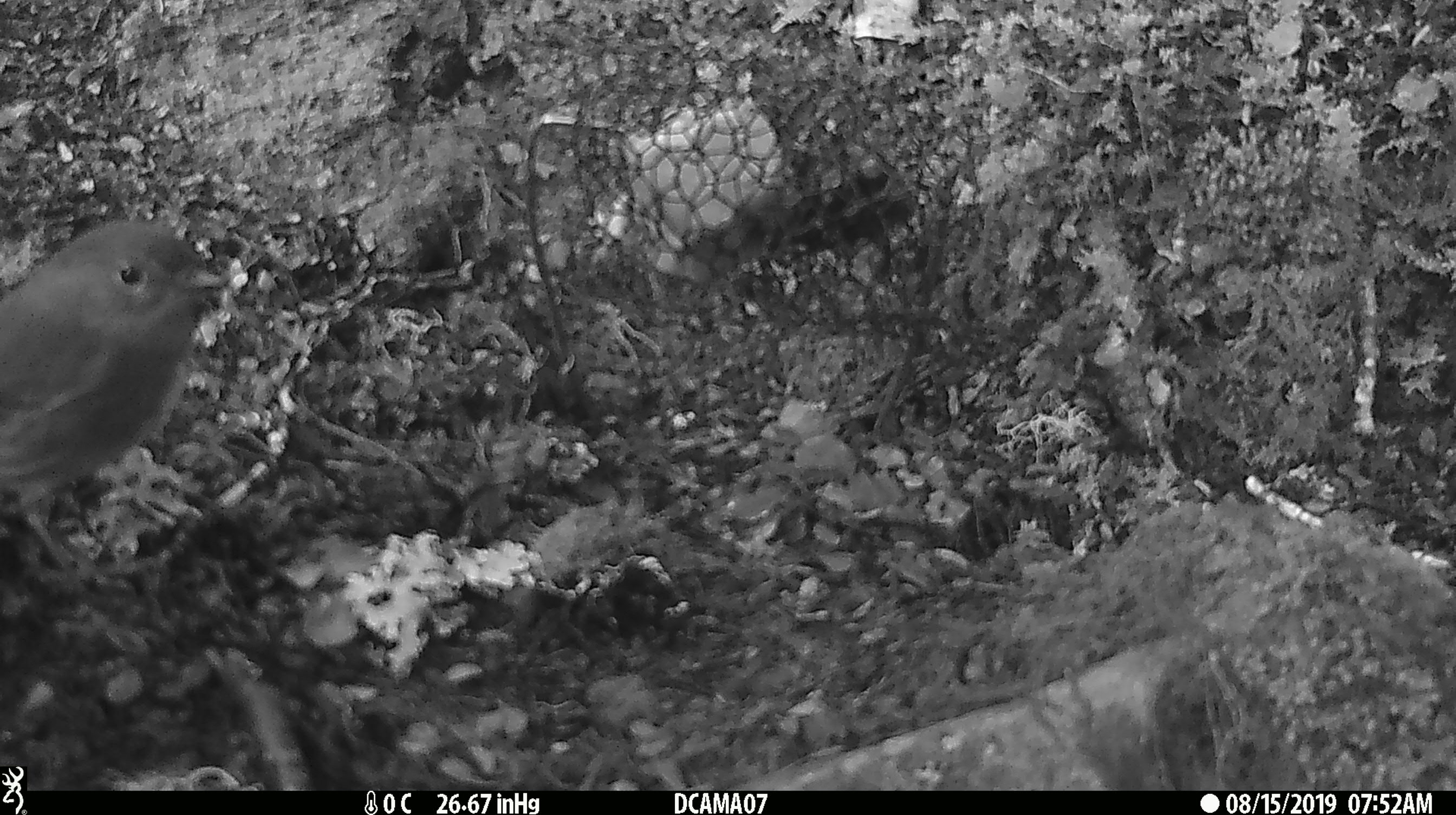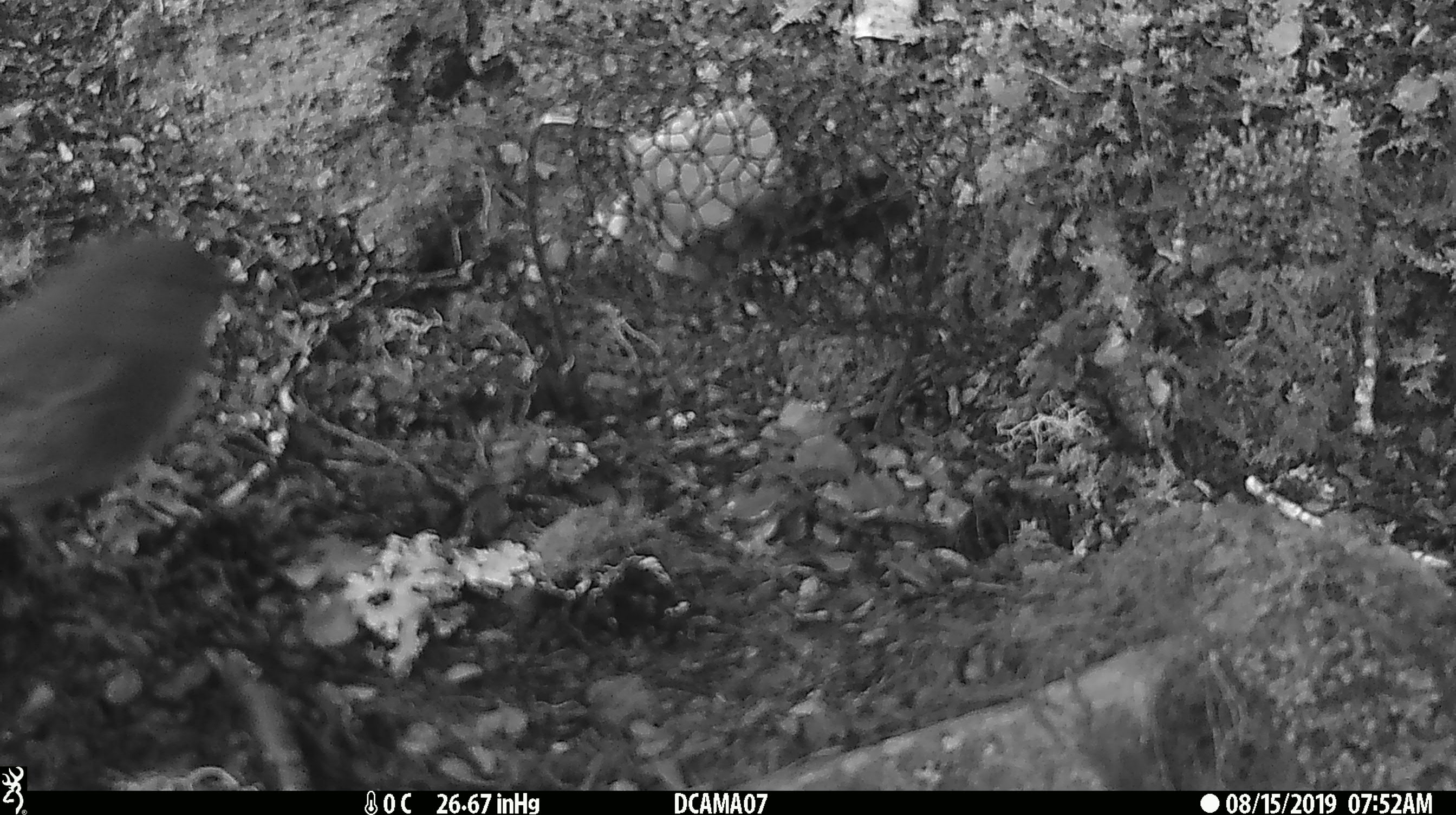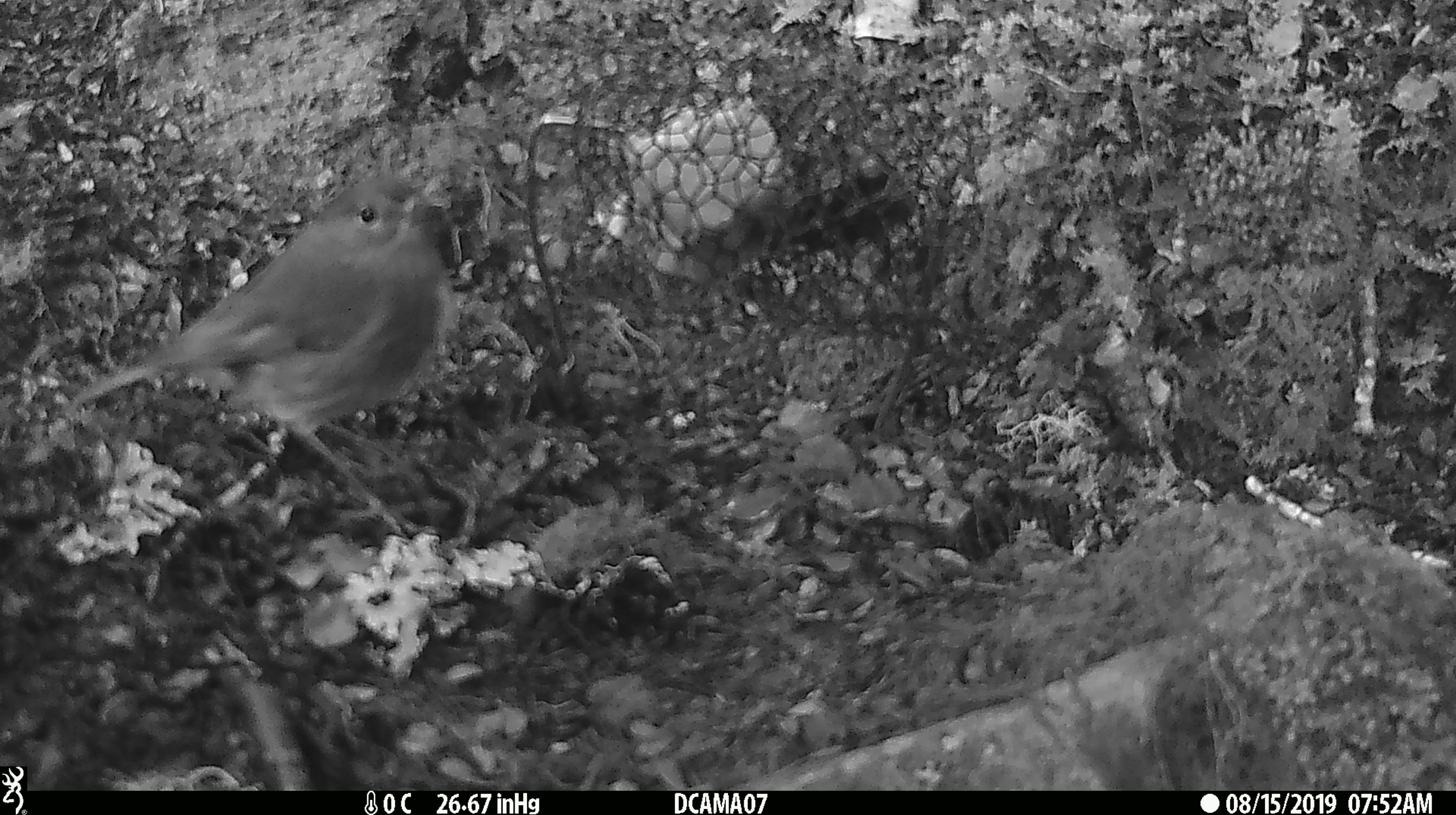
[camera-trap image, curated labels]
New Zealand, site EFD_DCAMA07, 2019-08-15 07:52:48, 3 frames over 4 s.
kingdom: Animalia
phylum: Chordata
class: Aves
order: Passeriformes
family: Petroicidae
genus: Petroica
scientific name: Petroica australis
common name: new zealand robin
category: robin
Robin (new zealand robin) (Petroica australis).